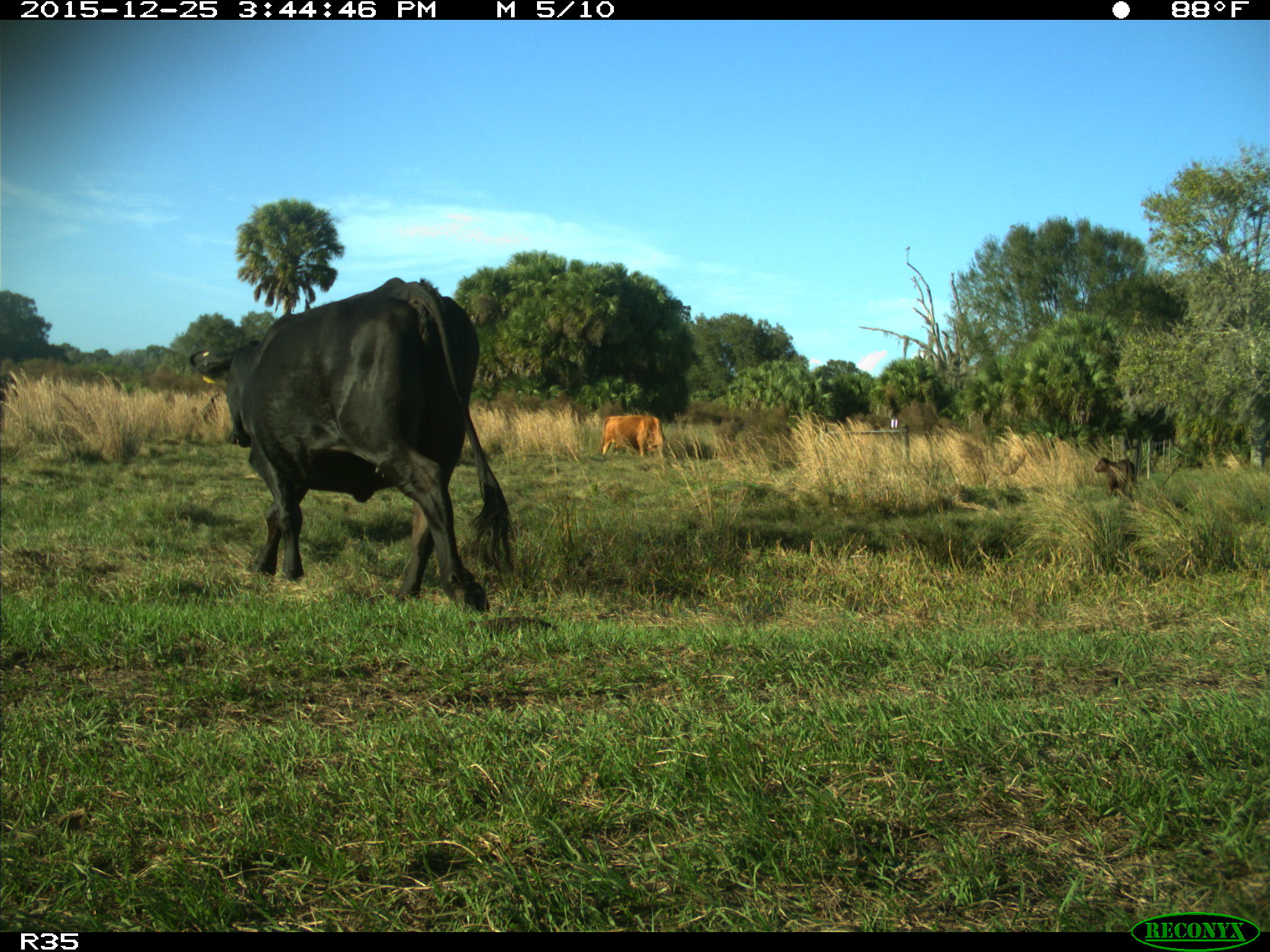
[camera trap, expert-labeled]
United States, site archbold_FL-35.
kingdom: Animalia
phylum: Chordata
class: Mammalia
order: Artiodactyla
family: Bovidae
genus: Bos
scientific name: Bos taurus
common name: domestic cow